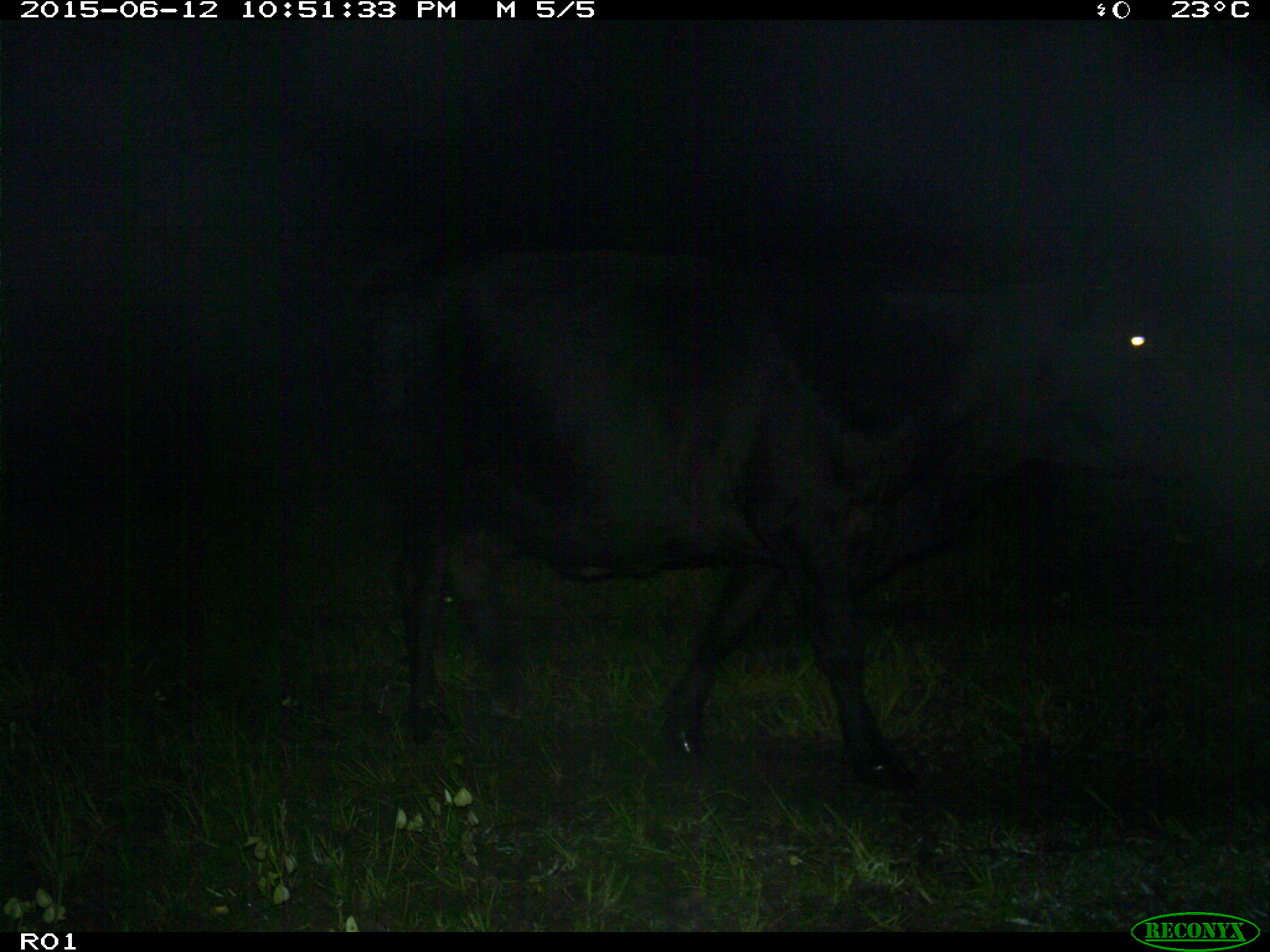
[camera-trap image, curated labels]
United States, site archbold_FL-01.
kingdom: Animalia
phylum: Chordata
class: Mammalia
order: Artiodactyla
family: Bovidae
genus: Bos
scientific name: Bos taurus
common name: domestic cow